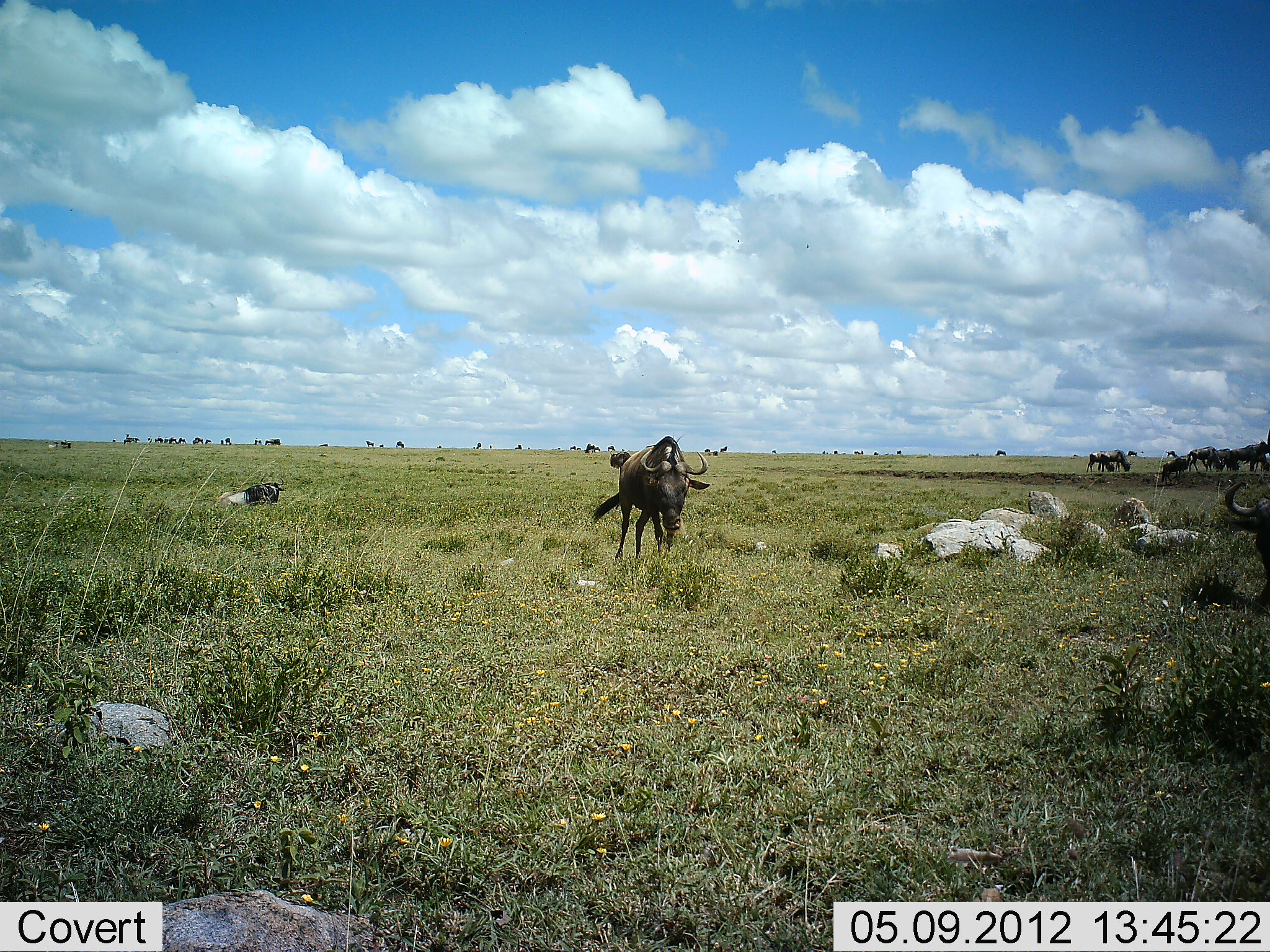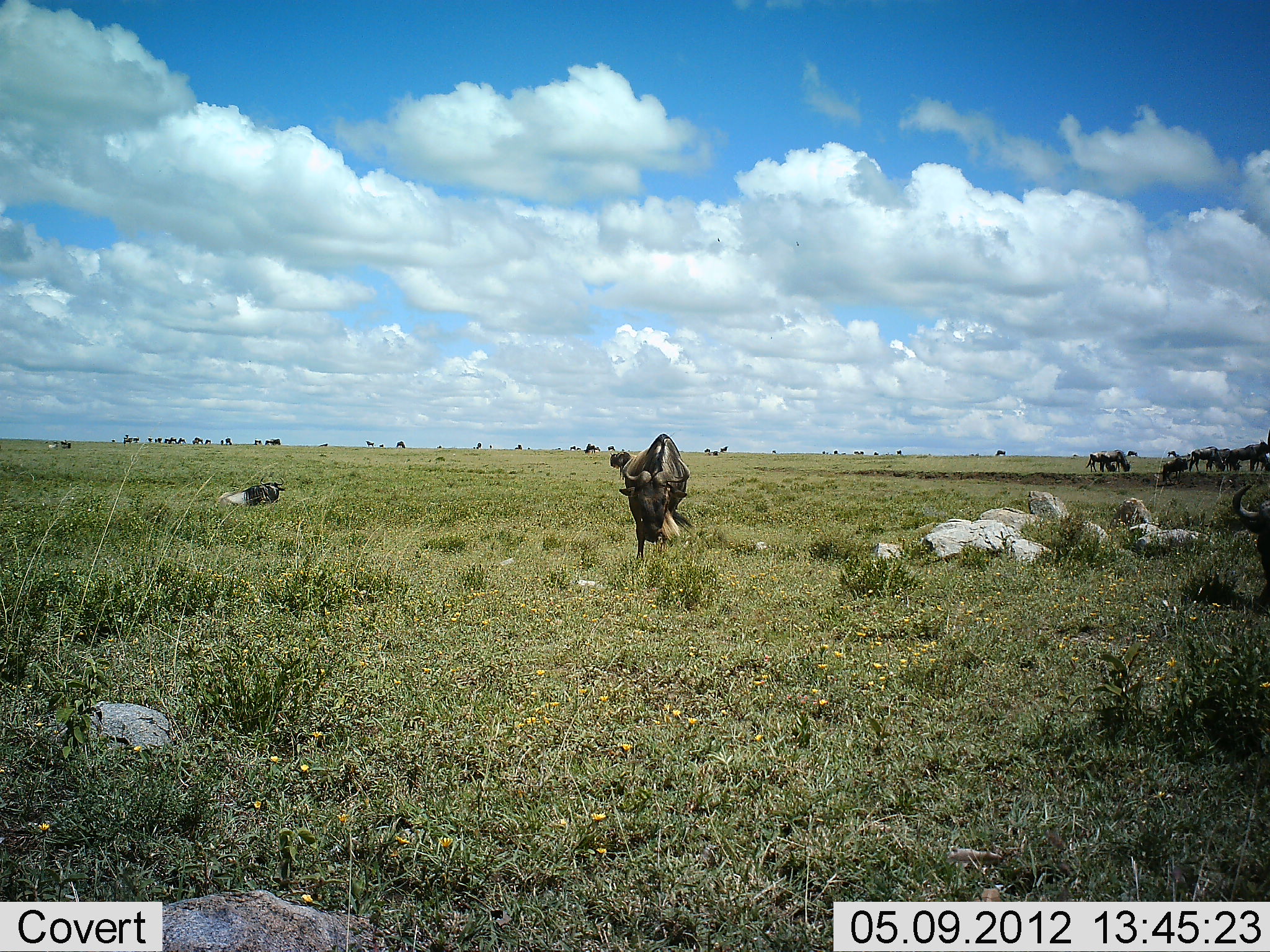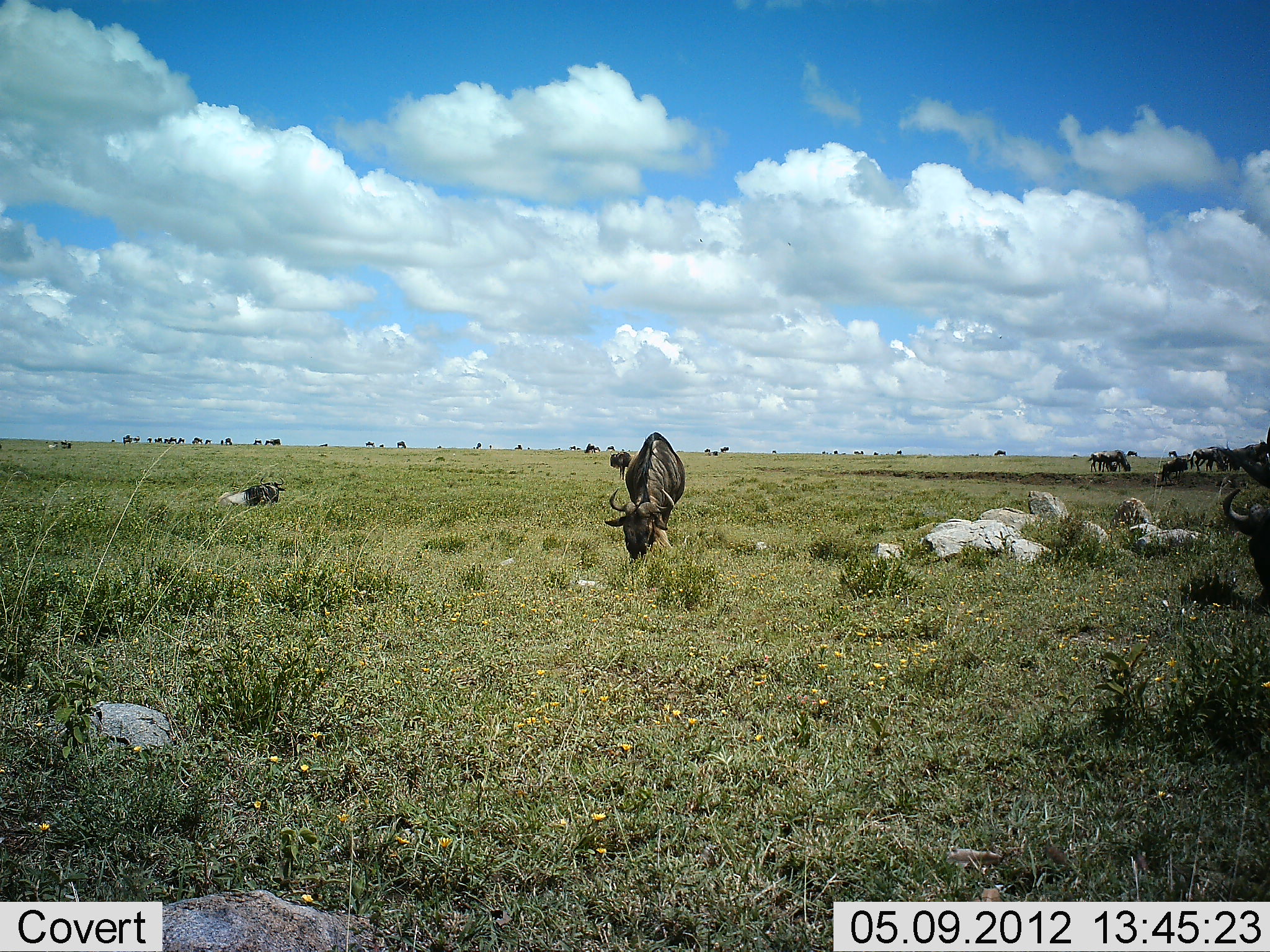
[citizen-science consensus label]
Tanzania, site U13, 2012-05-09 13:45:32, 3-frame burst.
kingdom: Animalia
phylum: Chordata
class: Mammalia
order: Artiodactyla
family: Bovidae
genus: Connochaetes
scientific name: Connochaetes taurinus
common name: blue wildebeest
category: wildebeest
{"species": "wildebeest (blue wildebeest) (Connochaetes taurinus)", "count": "11-50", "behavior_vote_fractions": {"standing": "70%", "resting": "30%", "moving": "30%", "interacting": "0%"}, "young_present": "0%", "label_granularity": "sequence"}